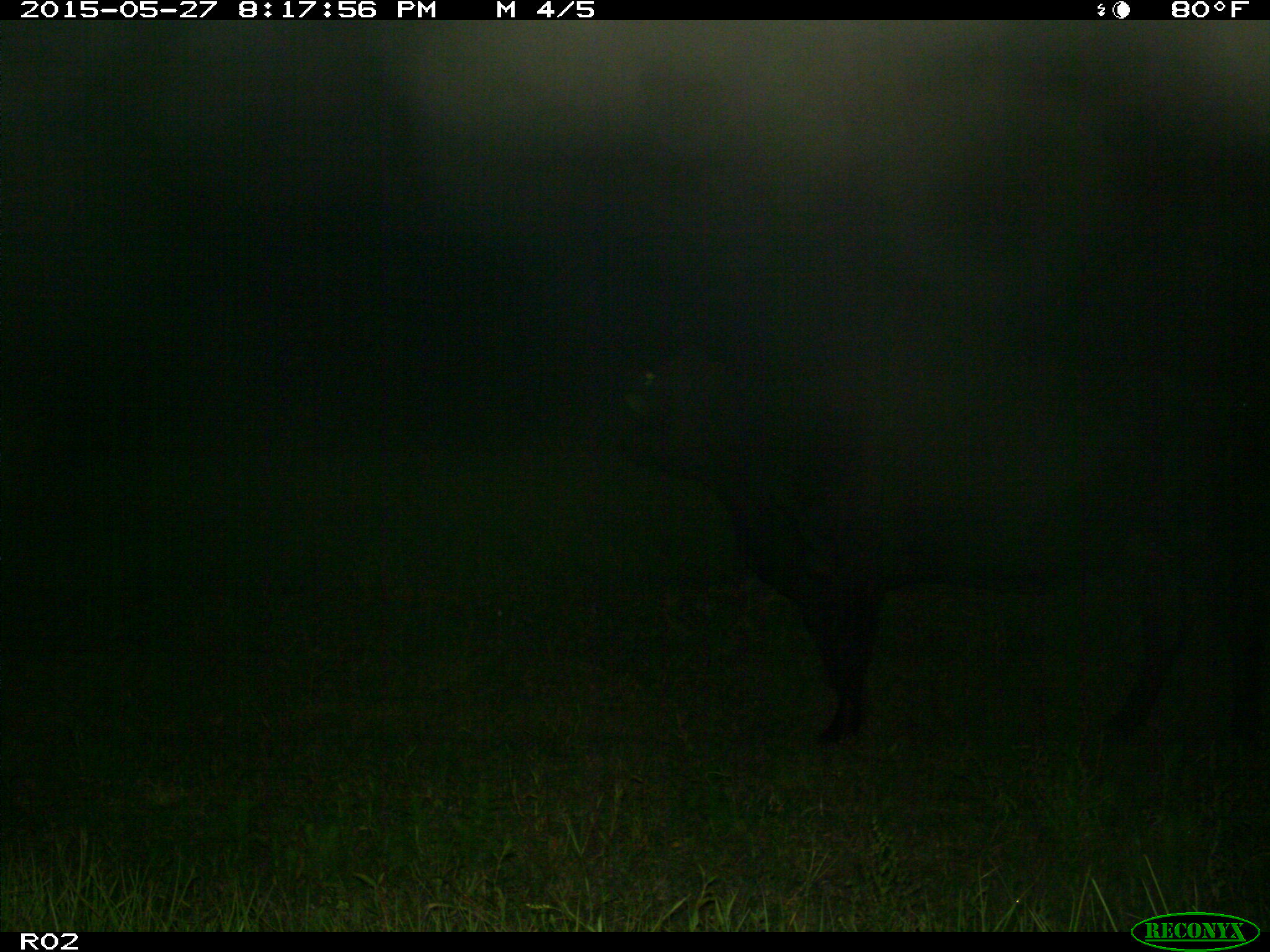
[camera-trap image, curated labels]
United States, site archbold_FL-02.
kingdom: Animalia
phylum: Chordata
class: Mammalia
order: Artiodactyla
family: Bovidae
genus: Bos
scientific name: Bos taurus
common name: domestic cow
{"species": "Bos taurus (domestic cow)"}